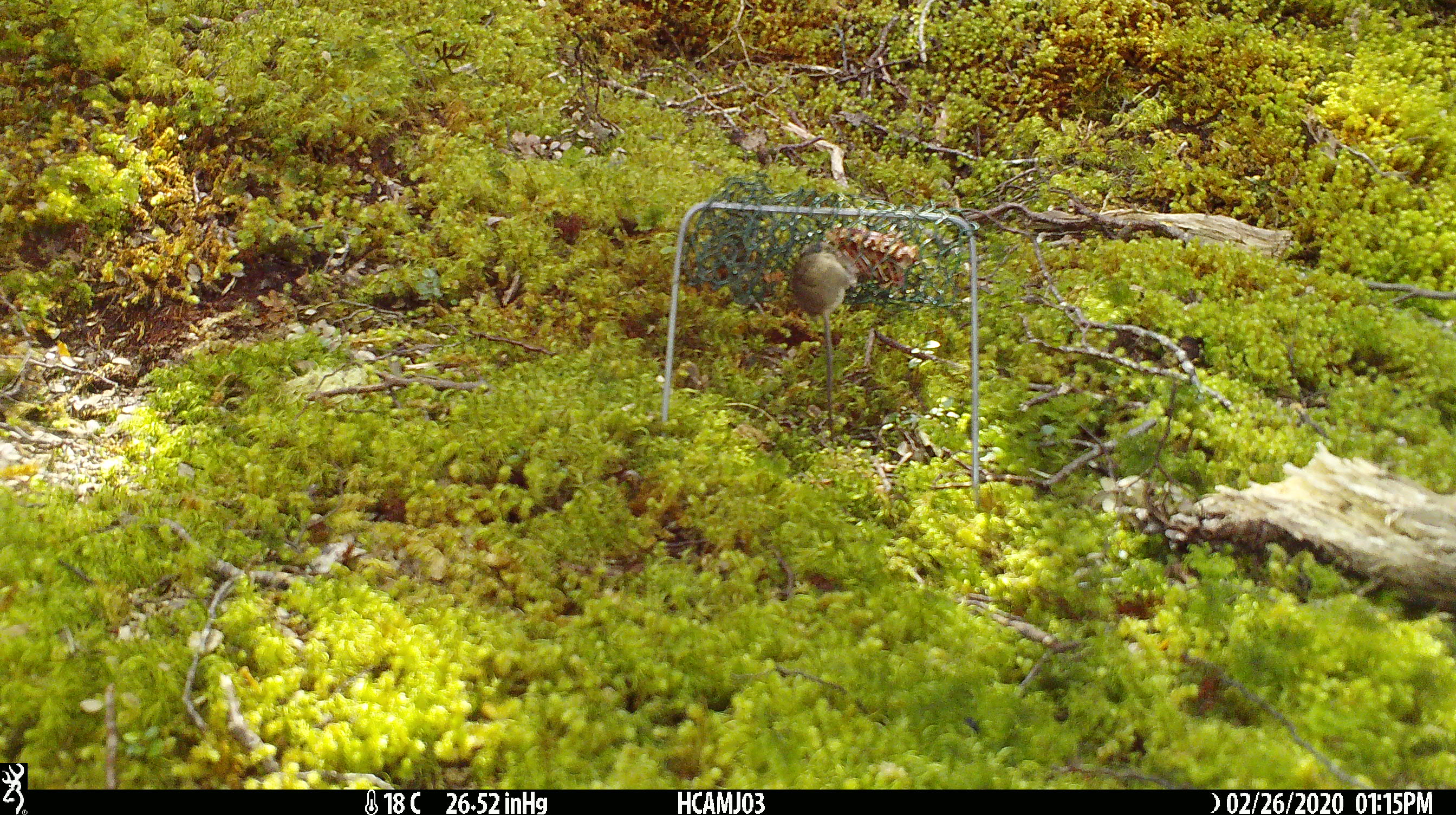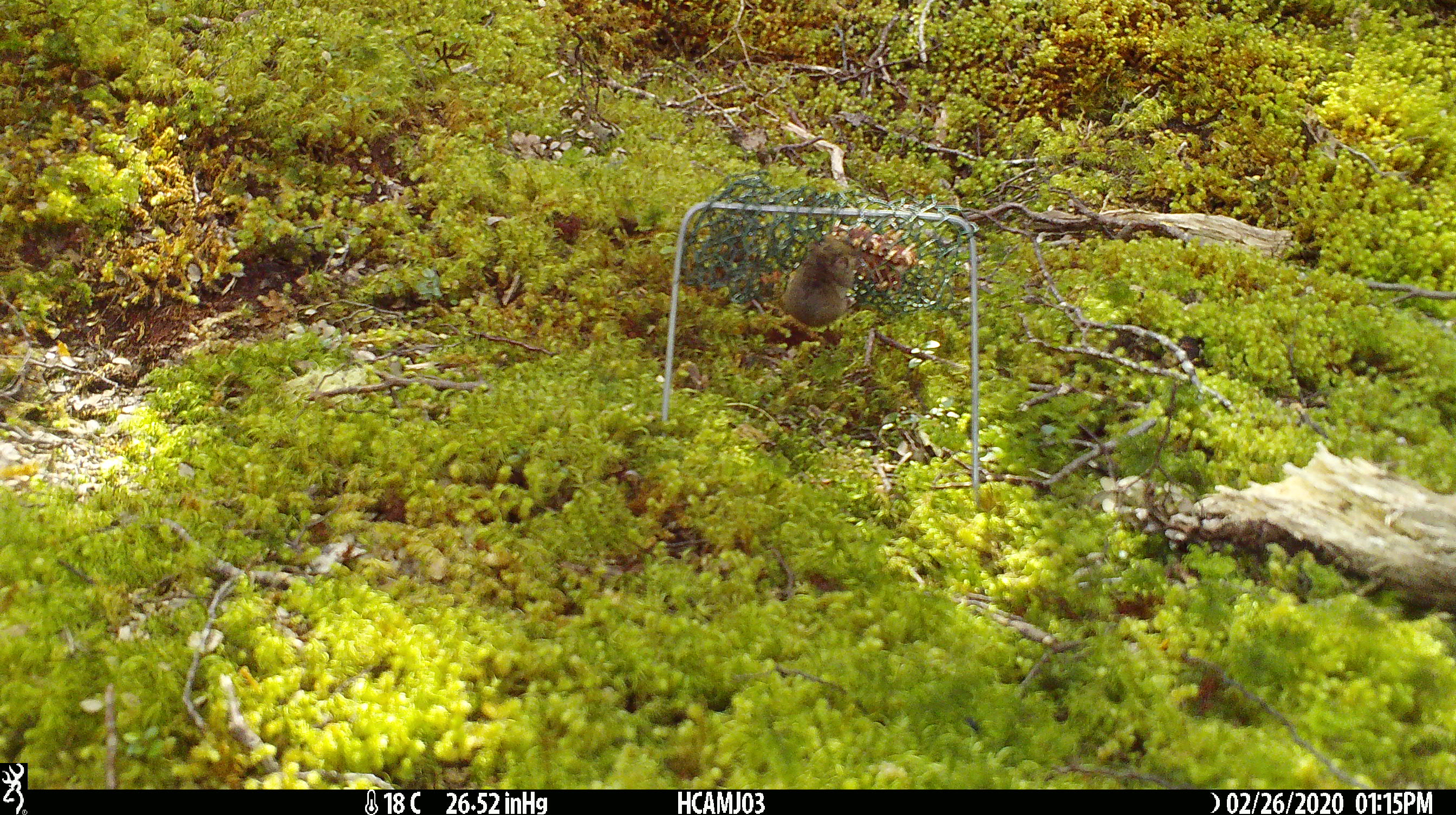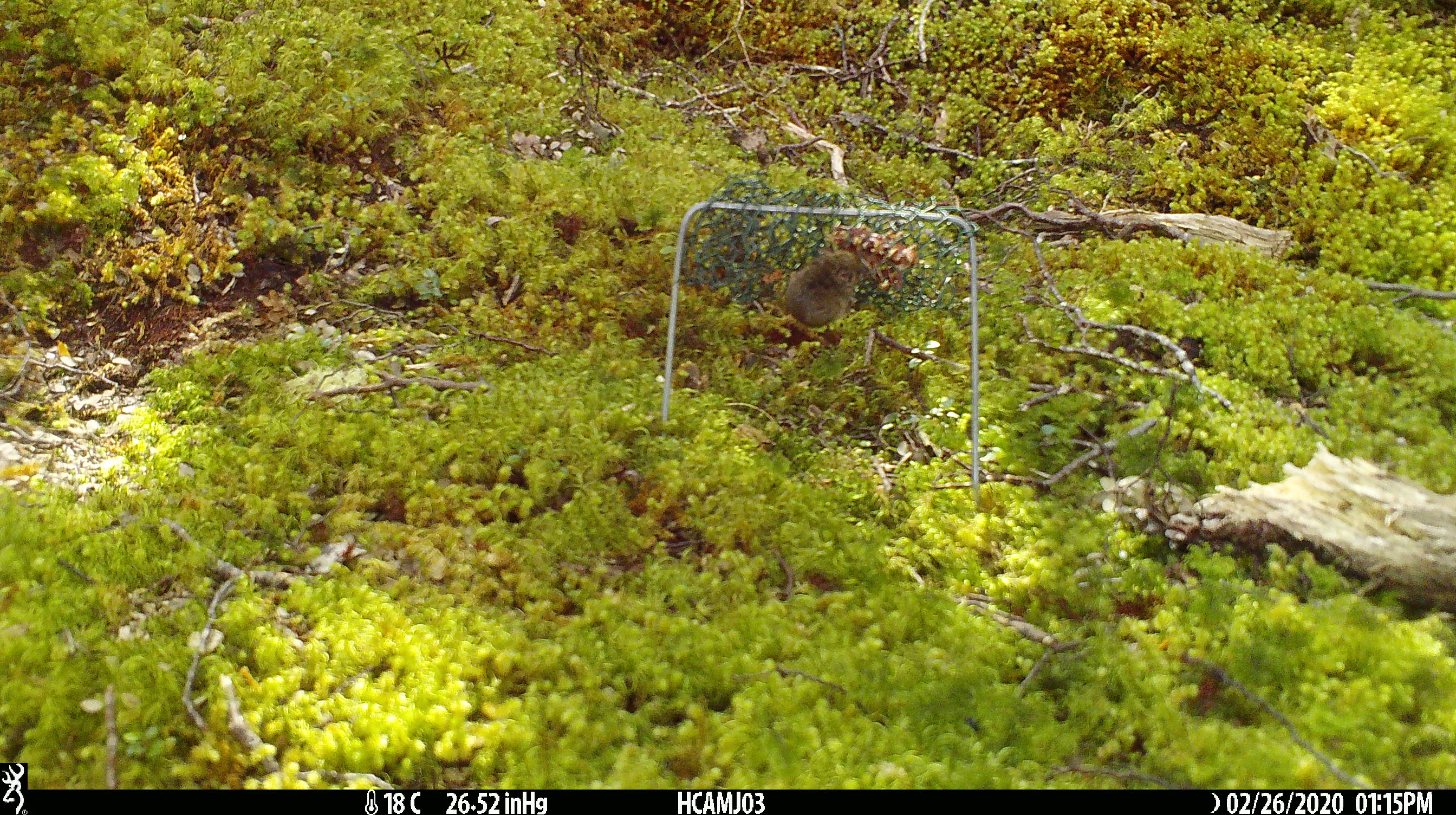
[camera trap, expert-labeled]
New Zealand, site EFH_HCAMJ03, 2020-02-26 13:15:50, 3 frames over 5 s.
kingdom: Animalia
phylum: Chordata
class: Mammalia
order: Rodentia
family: Muridae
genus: Mus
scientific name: Mus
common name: mouse